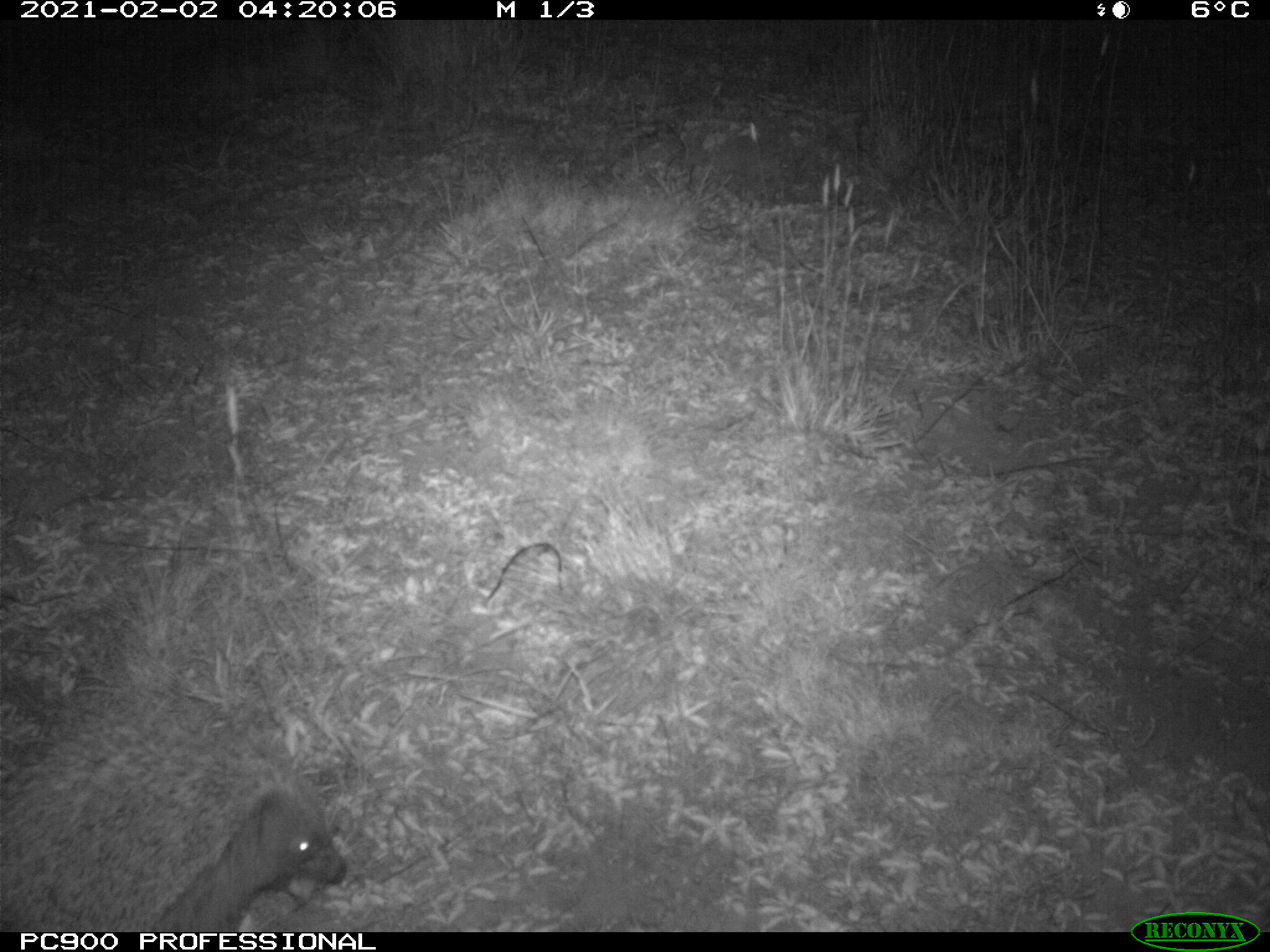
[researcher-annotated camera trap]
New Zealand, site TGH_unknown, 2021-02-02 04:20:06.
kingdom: Animalia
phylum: Chordata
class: Mammalia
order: Eulipotyphla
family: Erinaceidae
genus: Erinaceus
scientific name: Erinaceus europaeus europaeus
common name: european hedgehog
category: hedgehog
Hedgehog (european hedgehog) (Erinaceus europaeus europaeus).